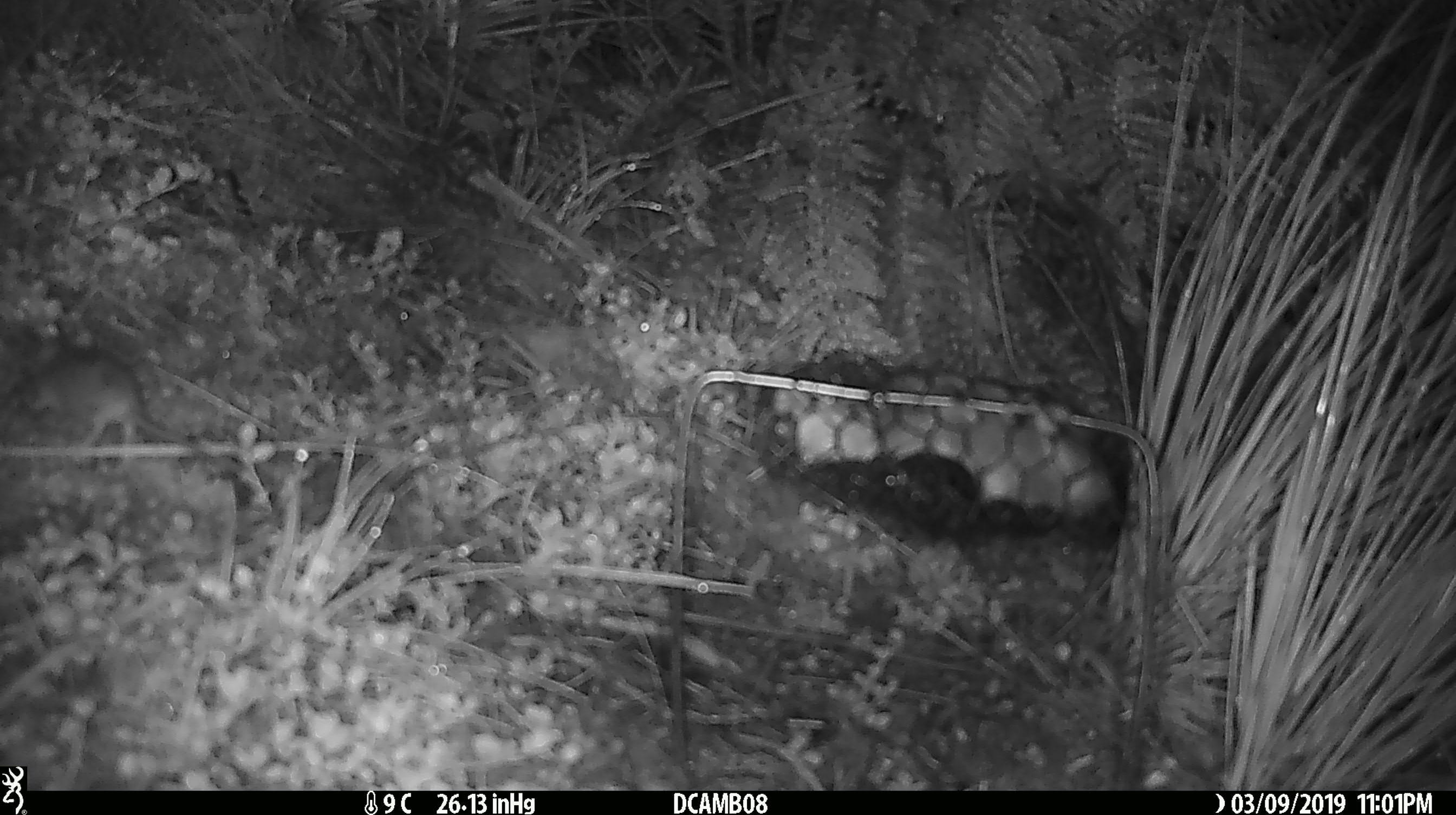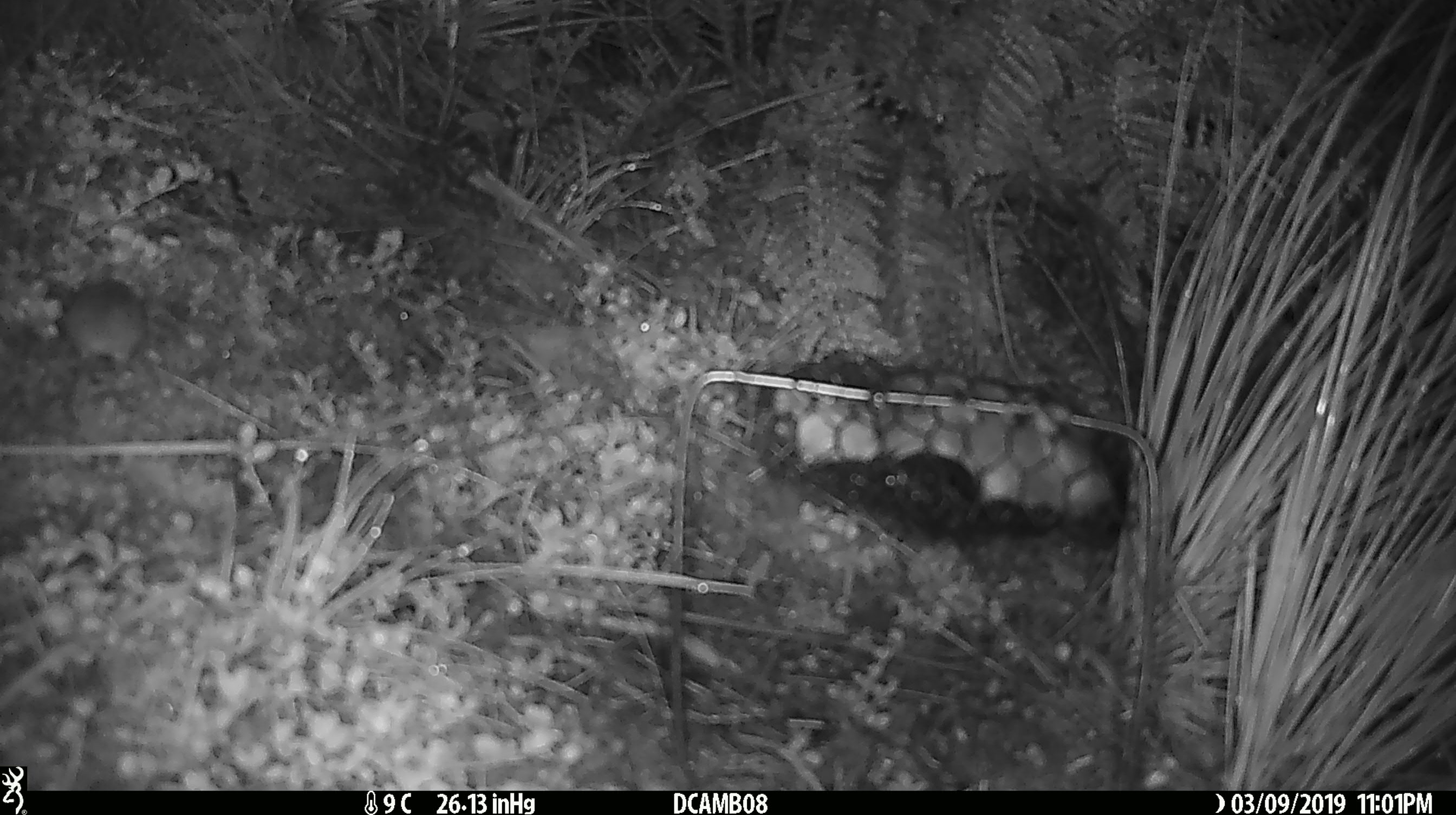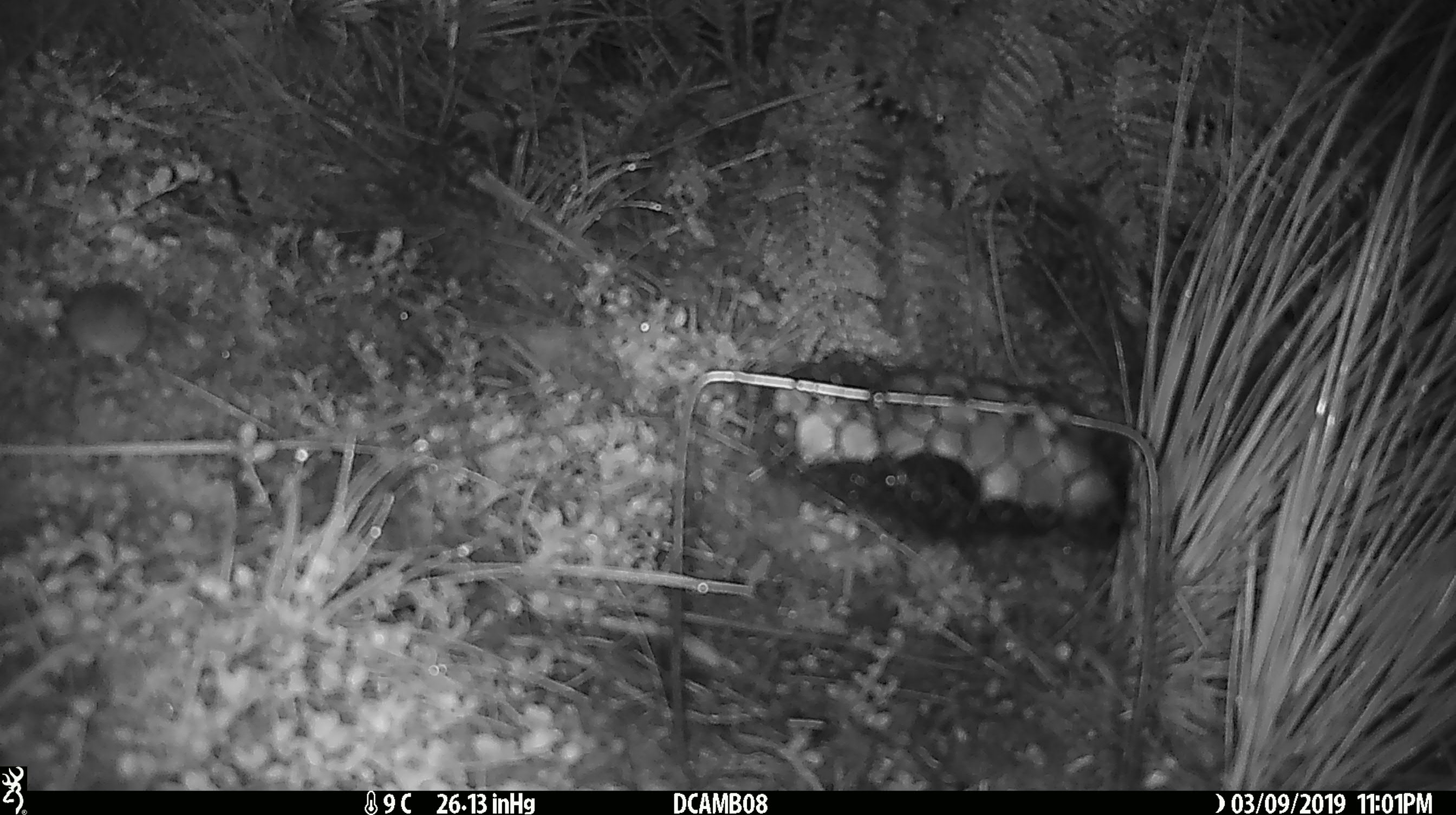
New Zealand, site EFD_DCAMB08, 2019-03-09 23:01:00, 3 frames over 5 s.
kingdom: Animalia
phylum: Chordata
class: Mammalia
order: Rodentia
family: Muridae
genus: Mus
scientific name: Mus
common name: mouse